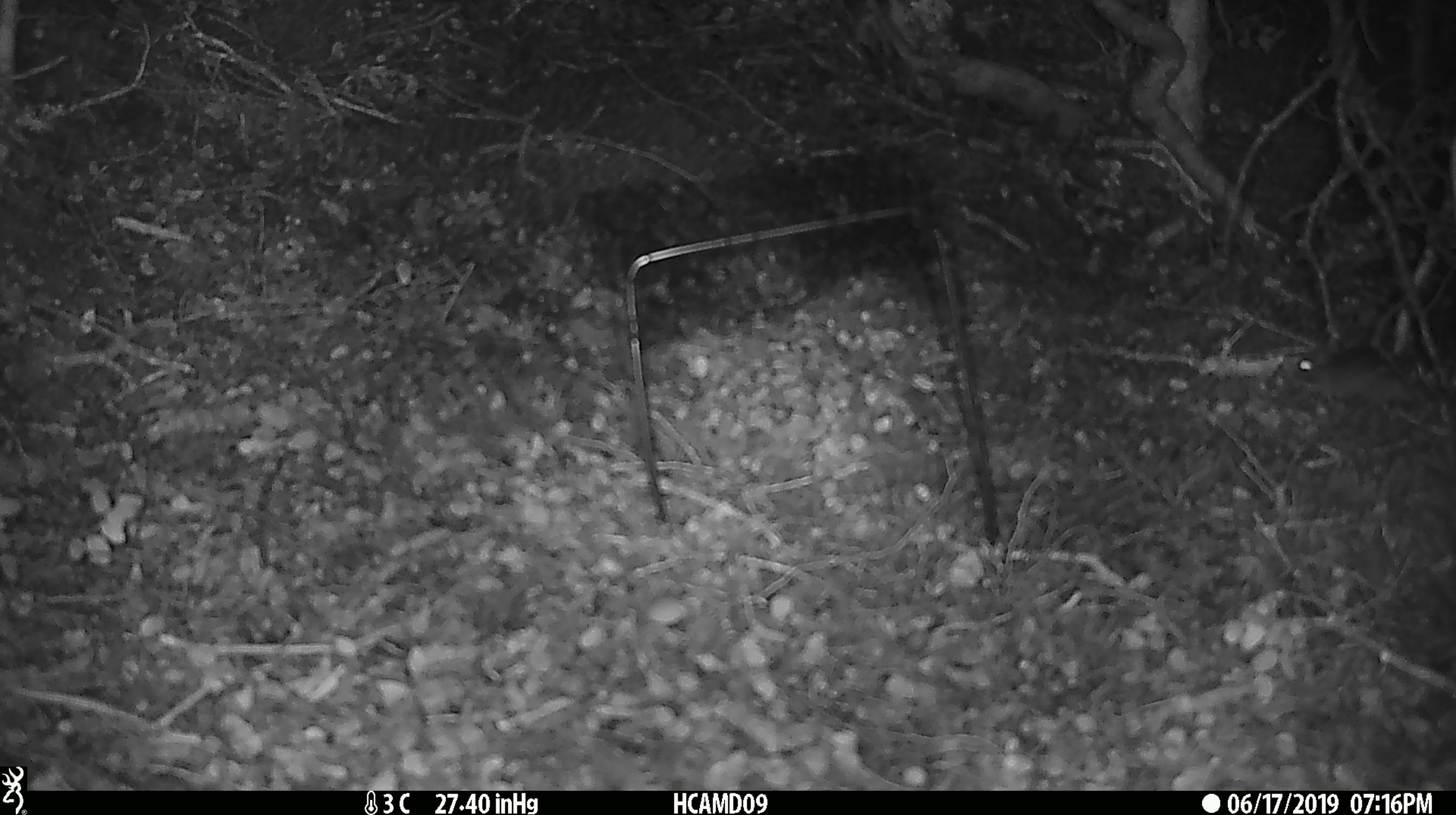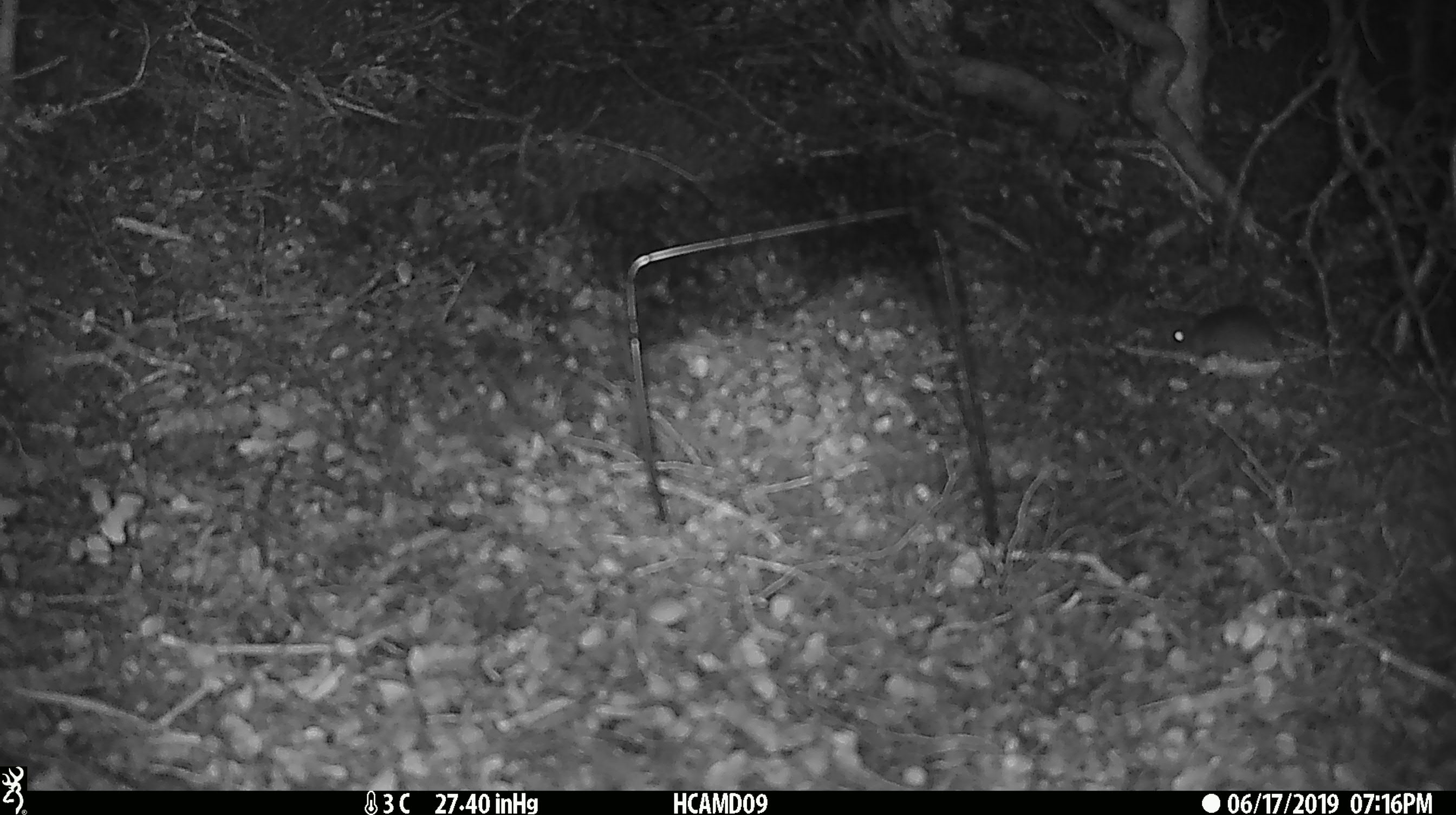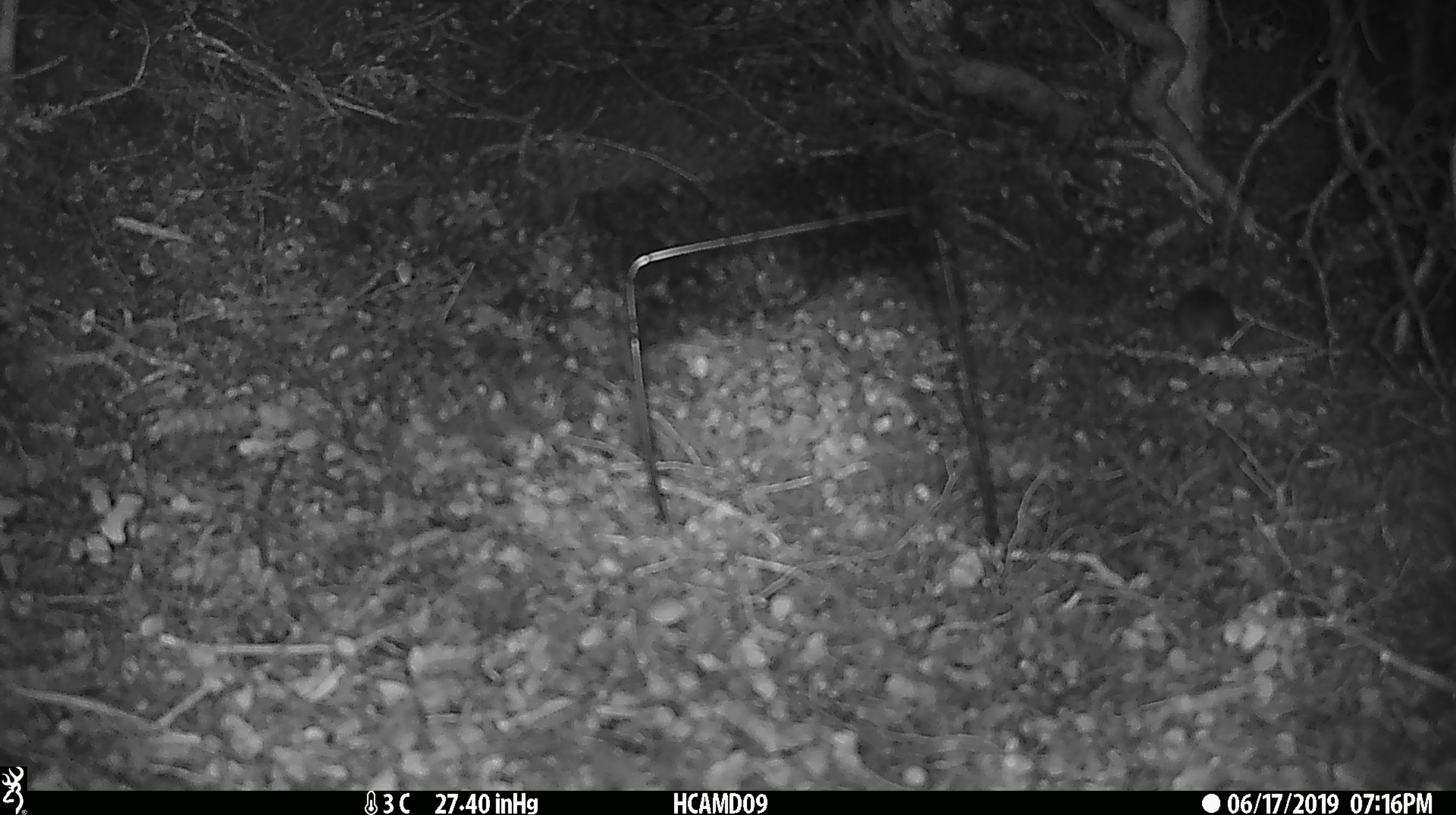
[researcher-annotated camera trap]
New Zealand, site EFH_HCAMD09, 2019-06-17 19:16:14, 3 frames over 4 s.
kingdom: Animalia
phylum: Chordata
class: Mammalia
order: Rodentia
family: Muridae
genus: Mus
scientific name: Mus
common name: mouse